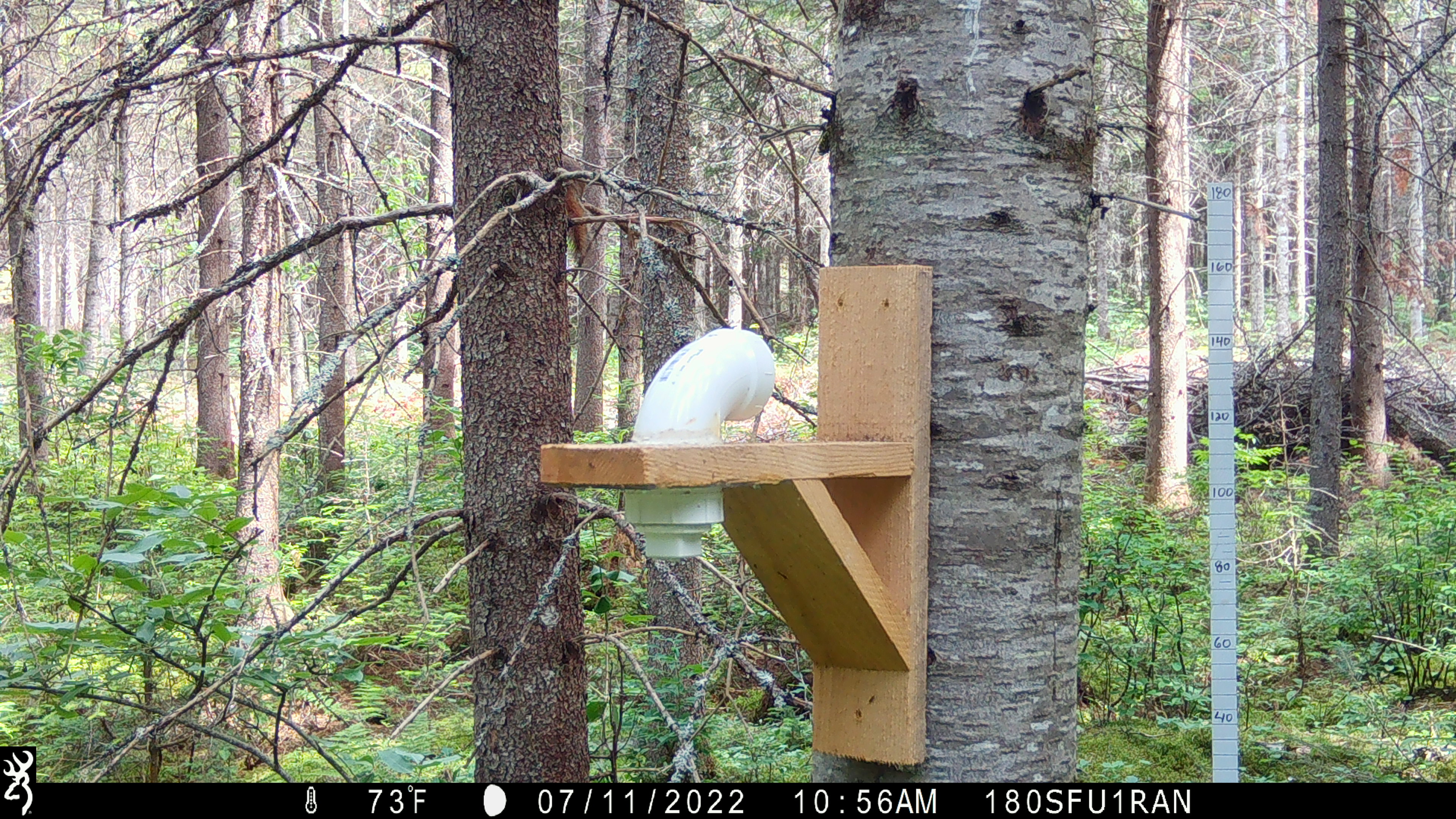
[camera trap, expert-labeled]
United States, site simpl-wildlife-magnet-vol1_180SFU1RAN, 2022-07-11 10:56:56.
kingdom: Animalia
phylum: Chordata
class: Mammalia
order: Rodentia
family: Sciuridae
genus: Tamiasciurus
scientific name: Tamiasciurus hudsonicus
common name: red squirrel